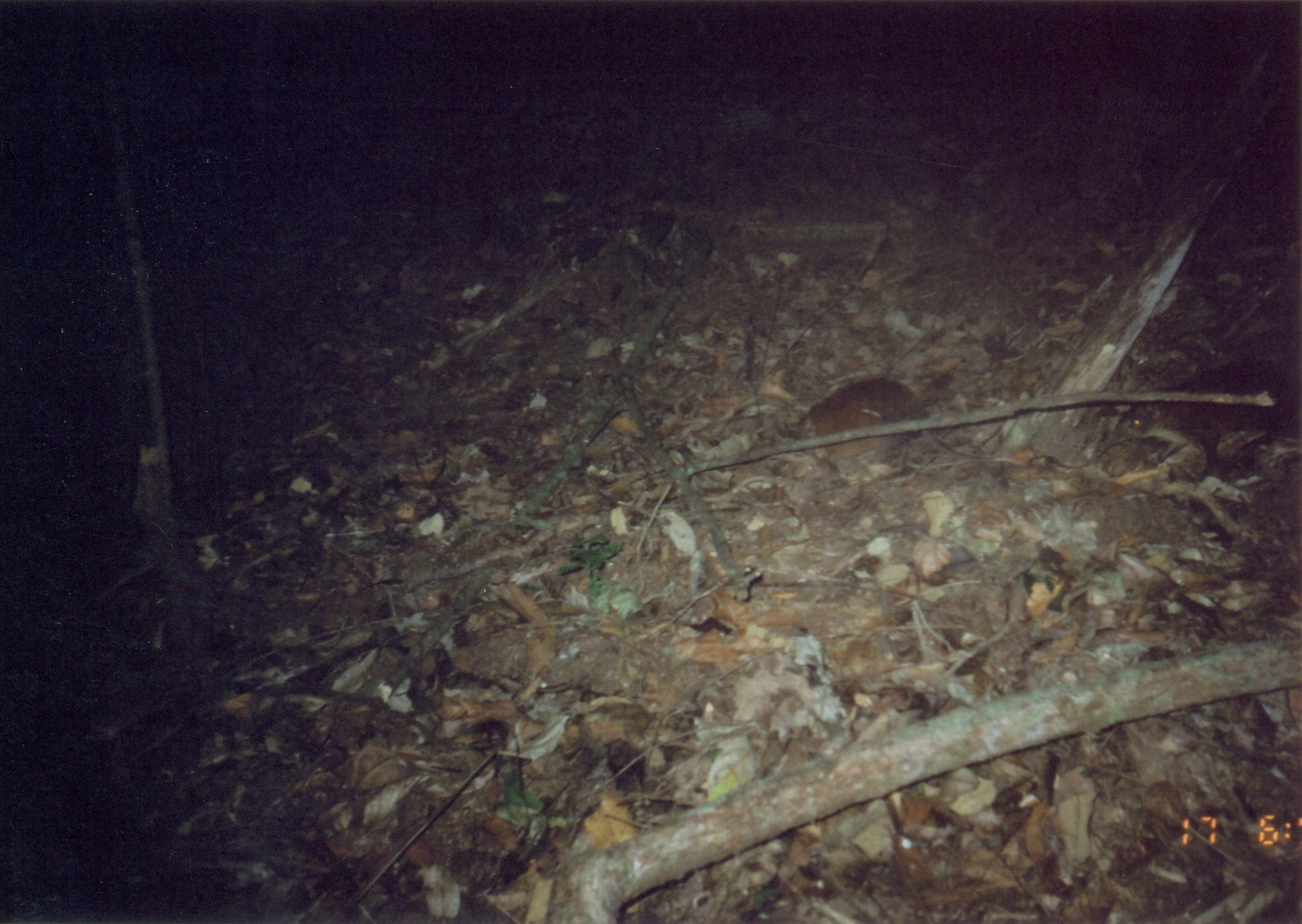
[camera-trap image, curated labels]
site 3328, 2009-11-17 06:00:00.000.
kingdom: Animalia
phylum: Chordata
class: Mammalia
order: Macroscelidea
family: Macroscelididae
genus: Rhynchocyon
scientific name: Rhynchocyon udzungwensis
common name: grey-faced sengi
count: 1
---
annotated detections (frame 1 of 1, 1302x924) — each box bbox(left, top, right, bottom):
rhynchocyon udzungwensis: bbox(779, 372, 954, 473)